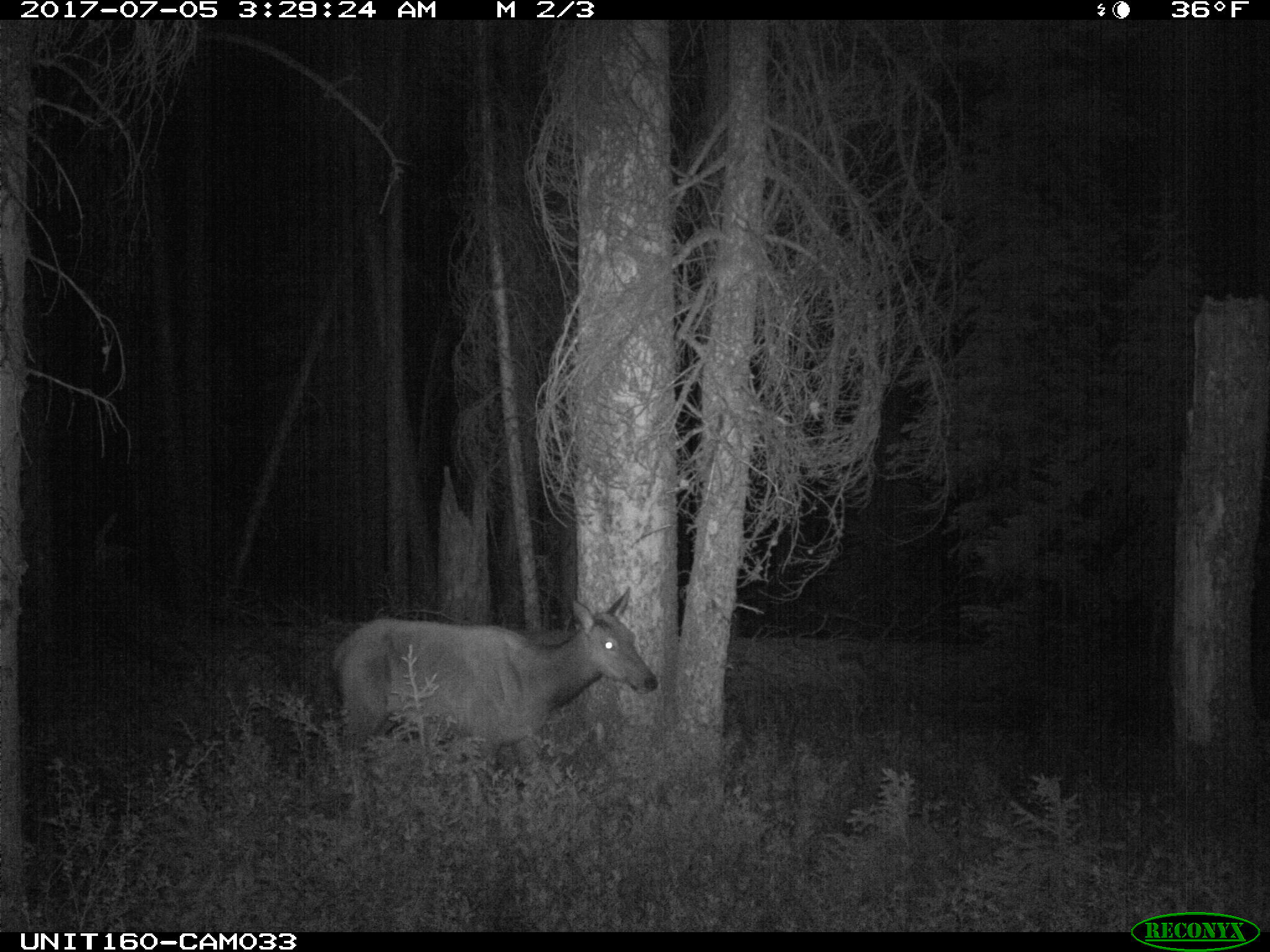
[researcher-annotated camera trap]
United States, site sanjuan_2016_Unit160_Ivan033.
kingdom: Animalia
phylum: Chordata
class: Mammalia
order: Artiodactyla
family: Cervidae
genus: Cervus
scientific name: Cervus elaphus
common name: red deer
Cervus elaphus (red deer).